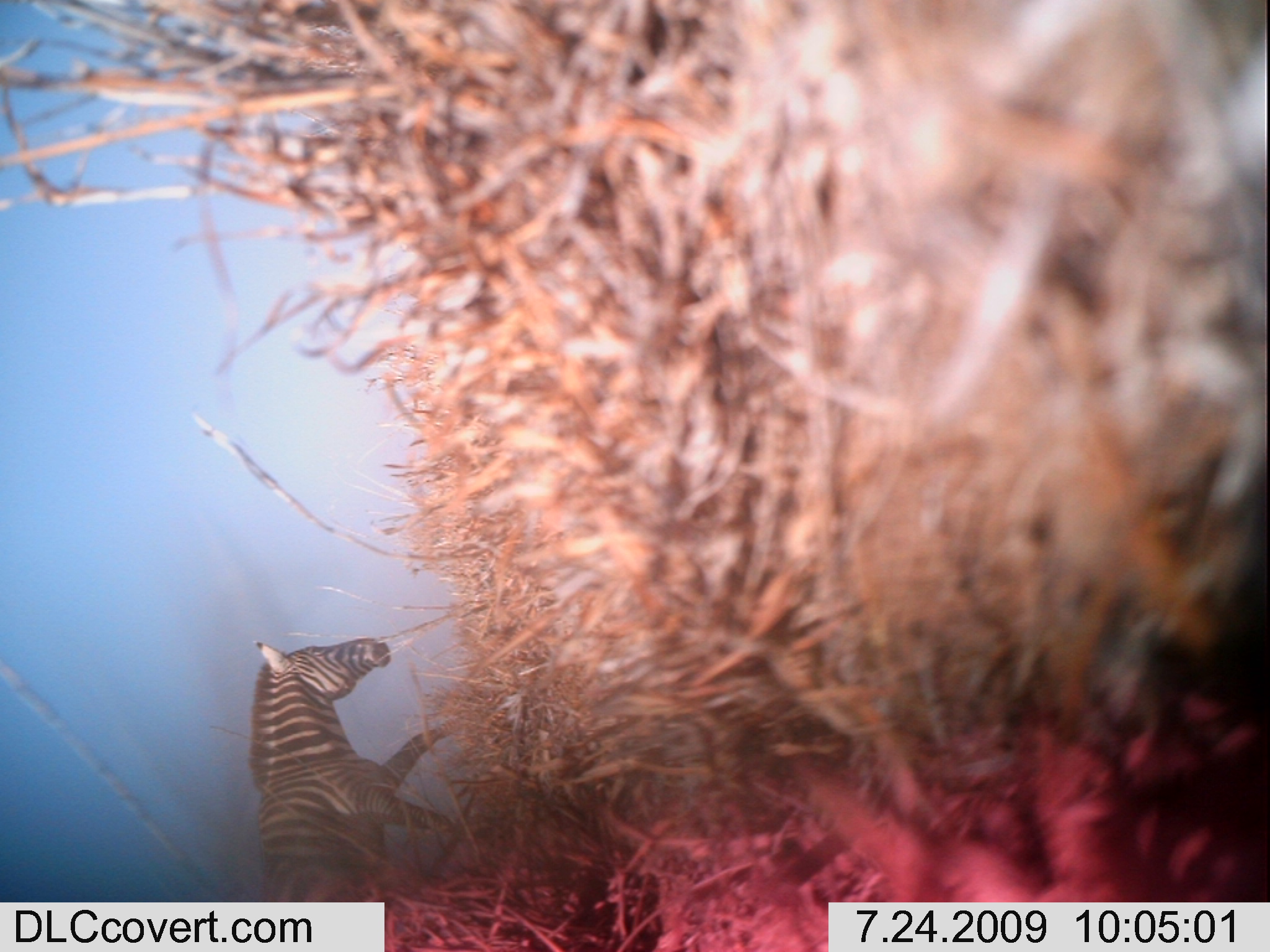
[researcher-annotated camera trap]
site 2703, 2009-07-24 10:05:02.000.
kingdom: Animalia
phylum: Chordata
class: Mammalia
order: Perissodactyla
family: Equidae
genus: Equus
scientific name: Equus quagga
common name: plains zebra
Equus quagga (plains zebra), count 1.